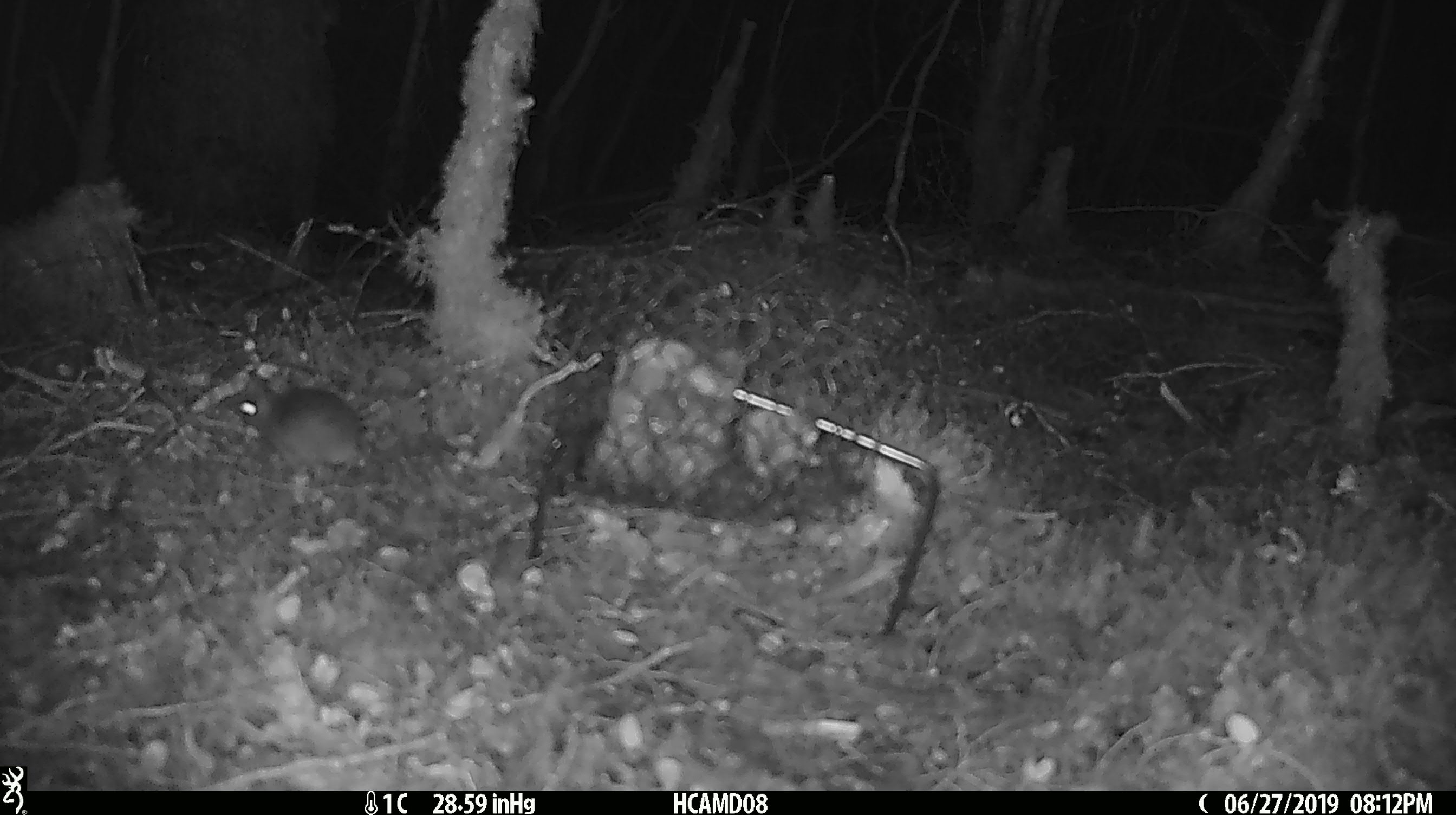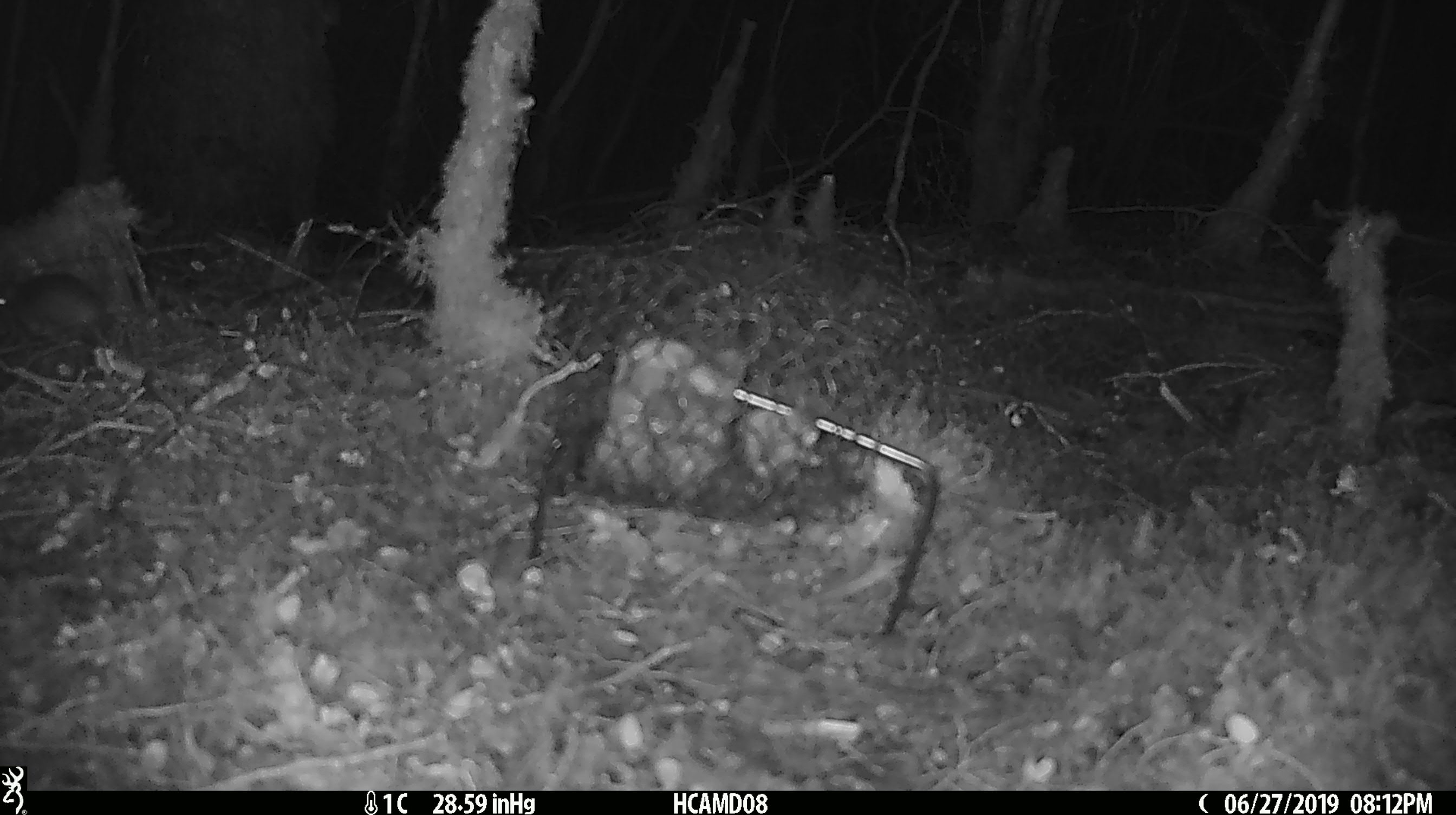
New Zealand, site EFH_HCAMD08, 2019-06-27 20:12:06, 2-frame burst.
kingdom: Animalia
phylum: Chordata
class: Mammalia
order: Rodentia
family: Muridae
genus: Mus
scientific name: Mus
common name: mouse